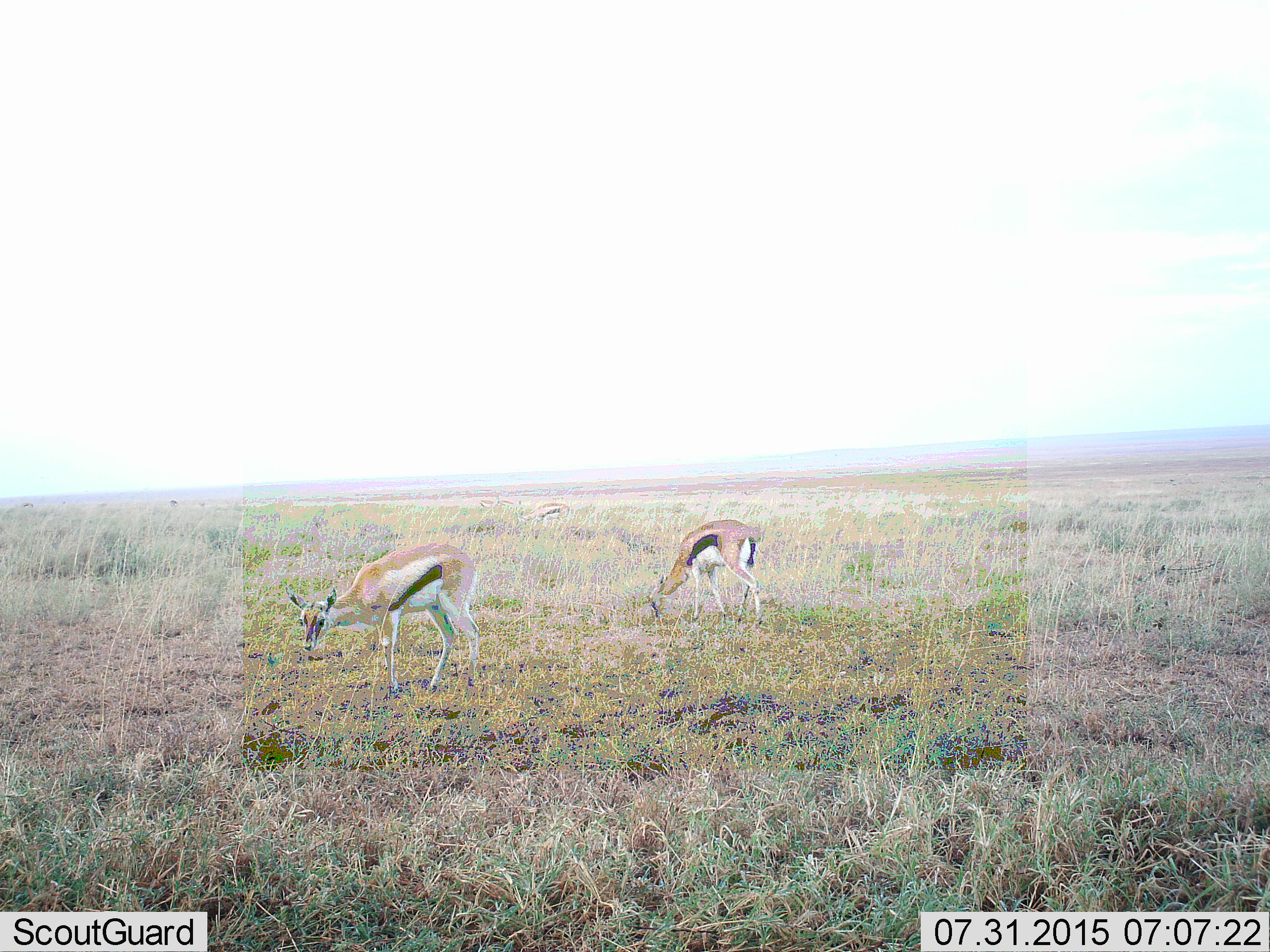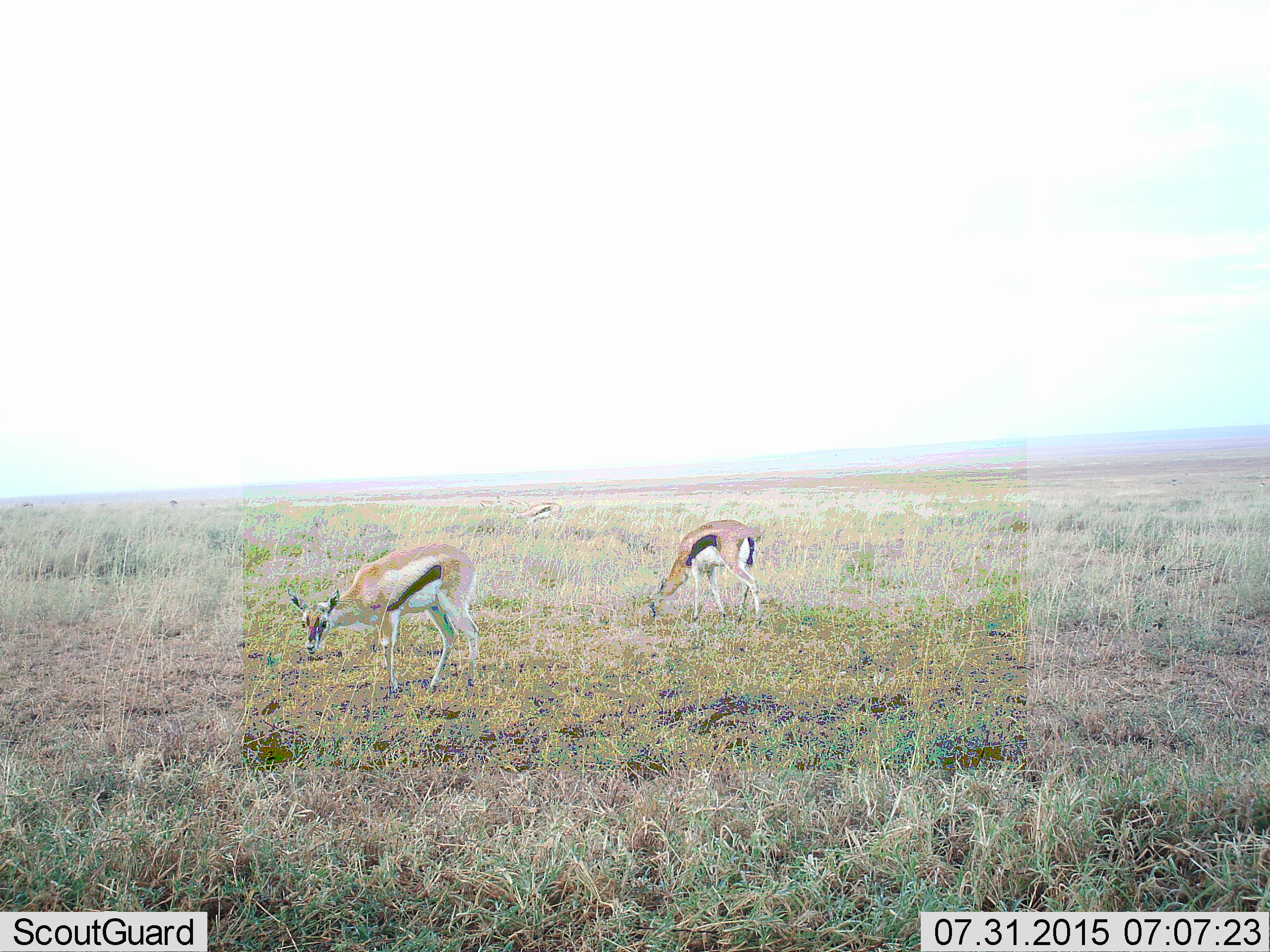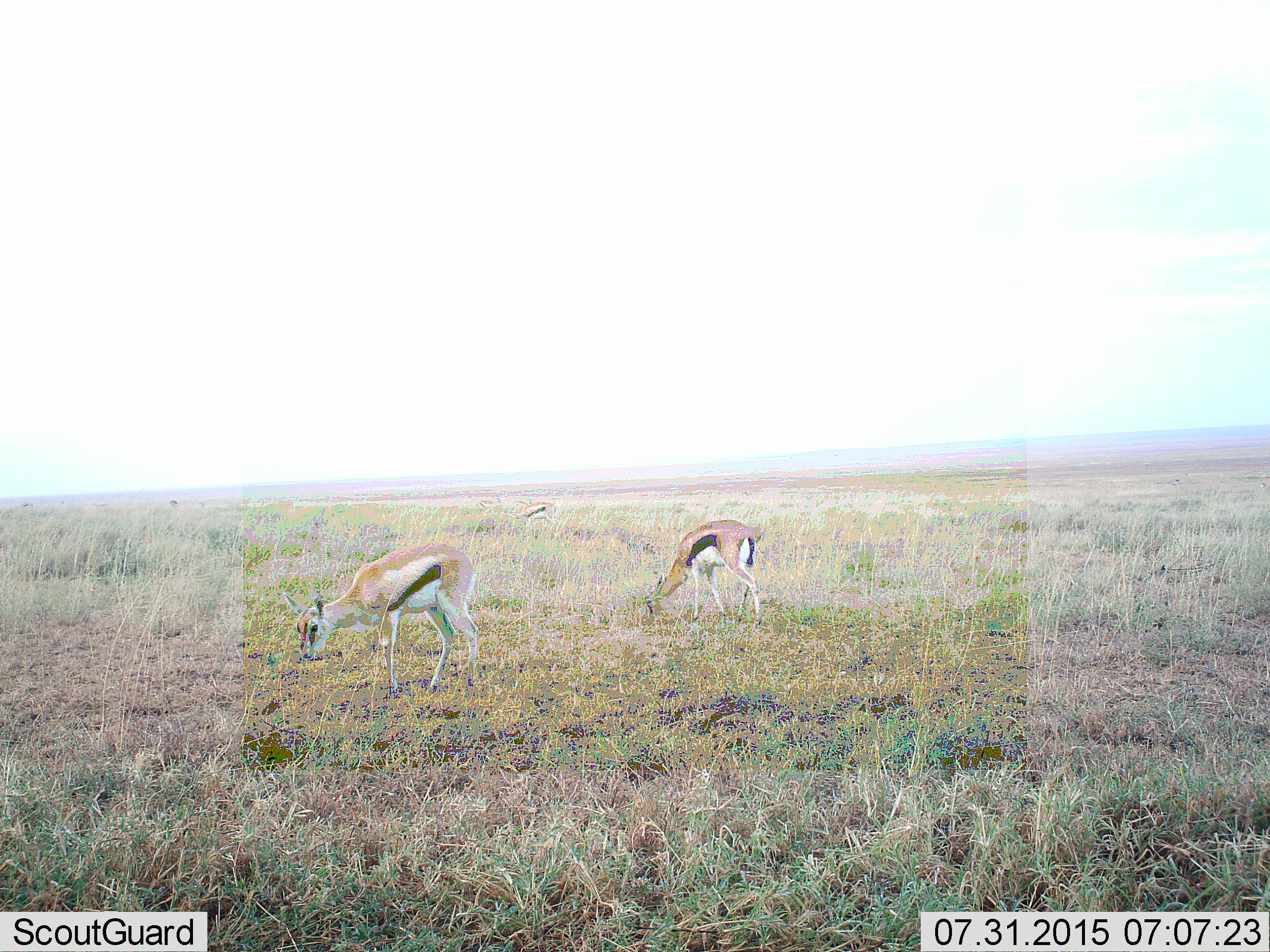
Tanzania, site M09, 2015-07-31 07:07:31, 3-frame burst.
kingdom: Animalia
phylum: Chordata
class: Mammalia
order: Artiodactyla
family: Bovidae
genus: Eudorcas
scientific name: Eudorcas thomsonii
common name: thomson's gazelle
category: gazellethomsons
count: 3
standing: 22%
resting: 0%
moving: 11%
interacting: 0%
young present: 0%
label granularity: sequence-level